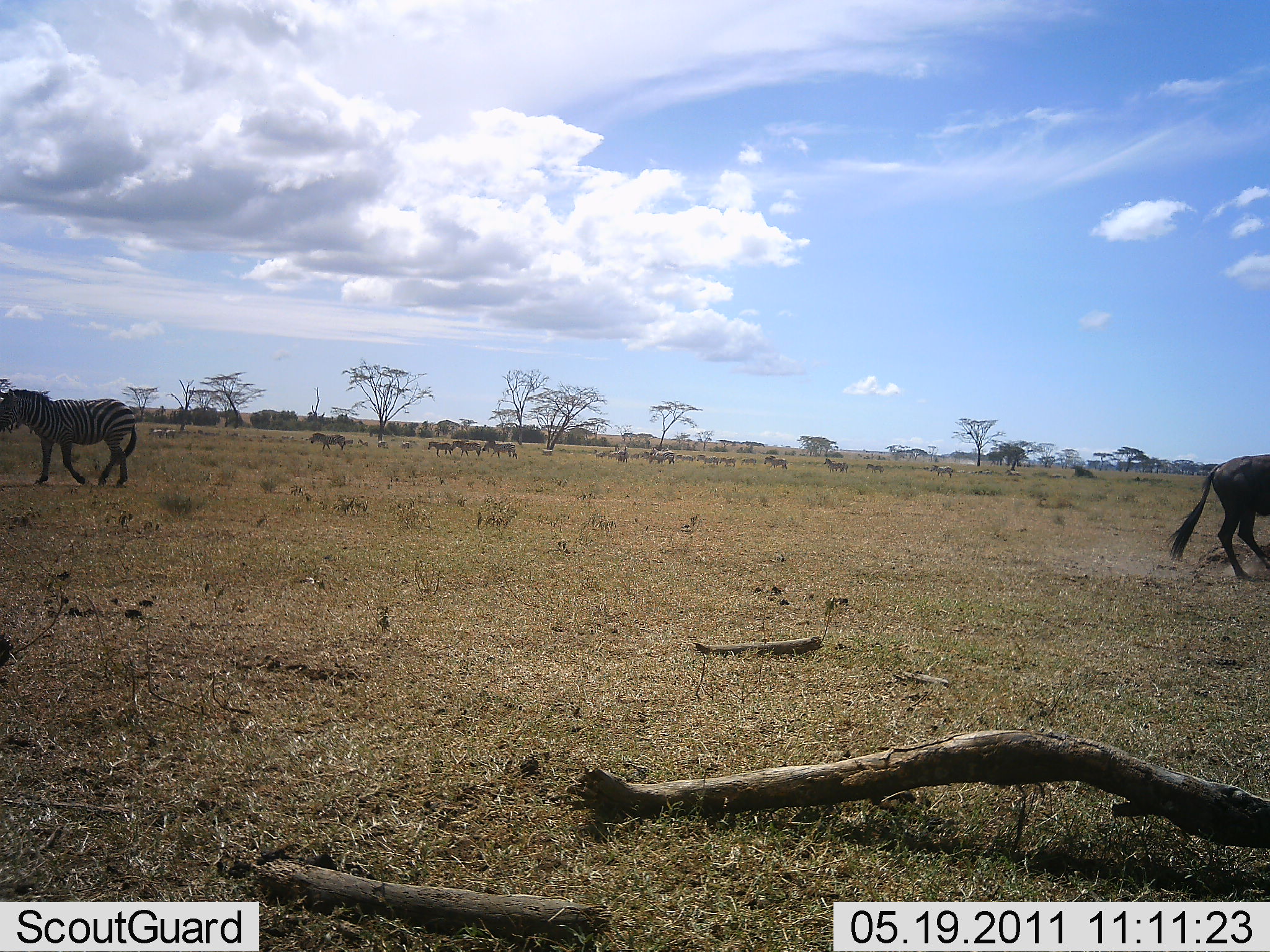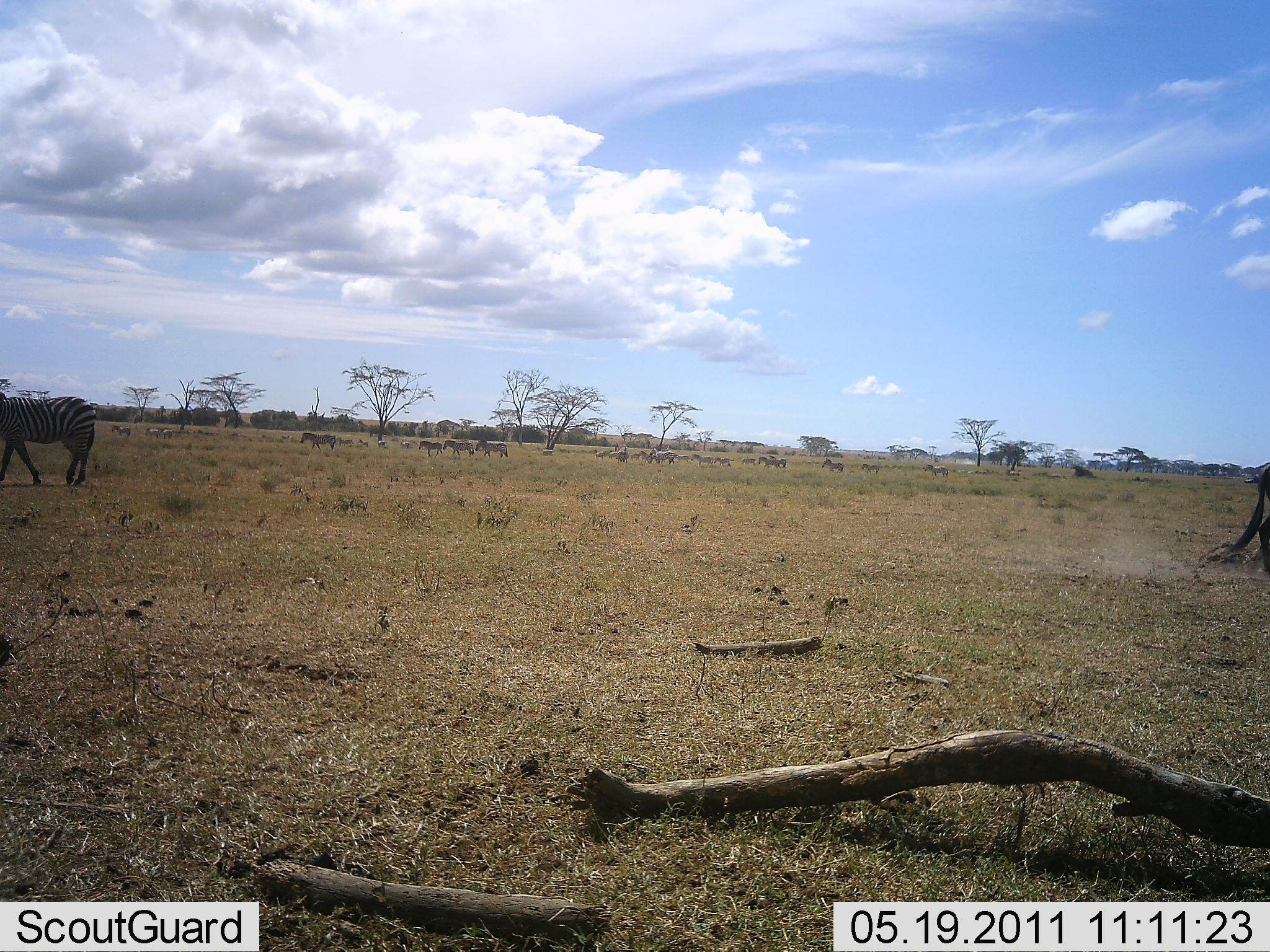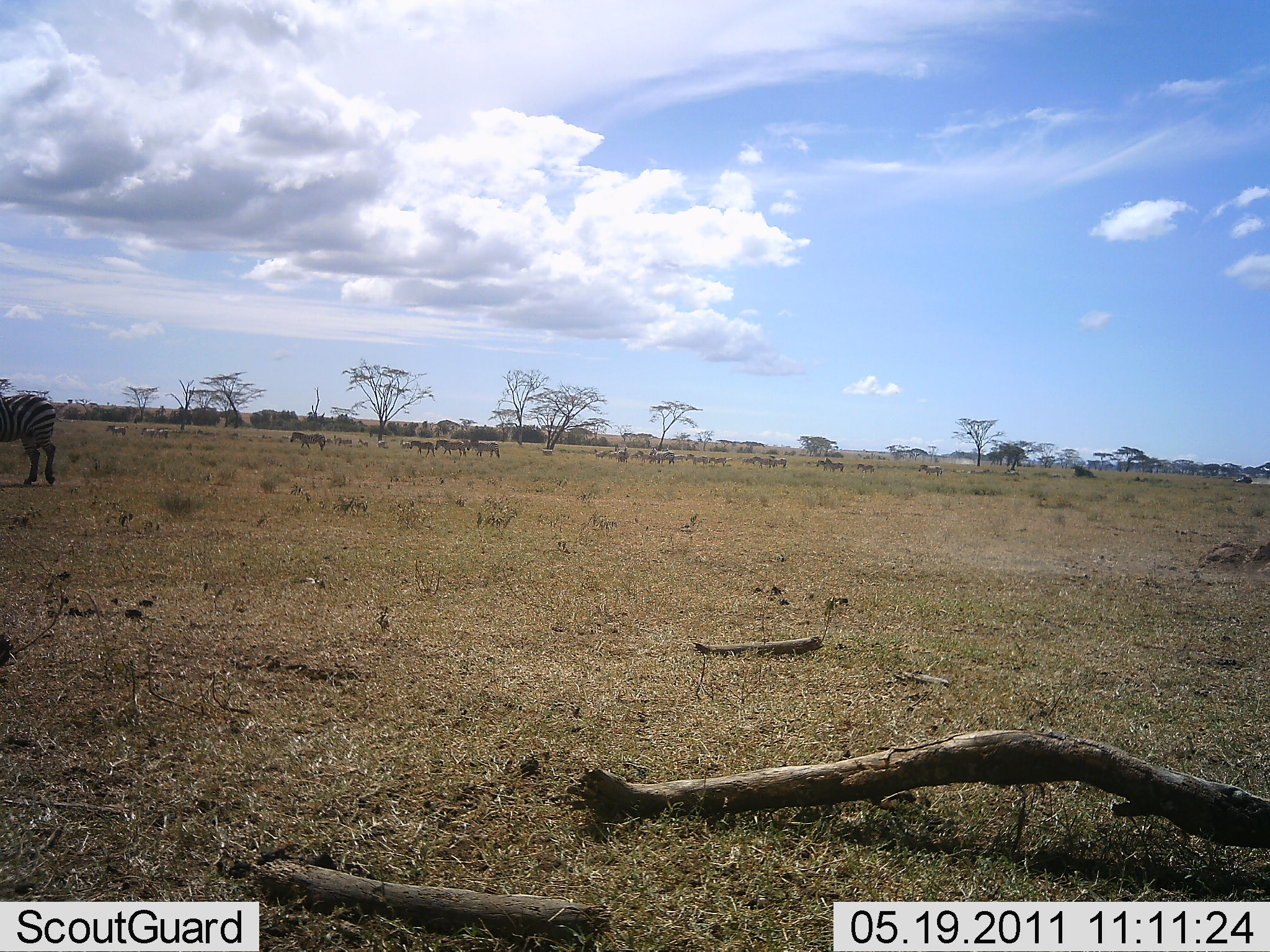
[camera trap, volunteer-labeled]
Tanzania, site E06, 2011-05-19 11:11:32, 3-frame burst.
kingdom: Animalia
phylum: Chordata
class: Mammalia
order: Perissodactyla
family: Equidae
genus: Equus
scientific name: Equus quagga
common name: plains zebra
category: zebra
Zebra (plains zebra) (Equus quagga), count 11-50. Behavior (volunteer vote fractions): standing 35%, resting 6%, moving 76%, interacting 6%. Young present (vote fraction): 0%. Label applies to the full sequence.